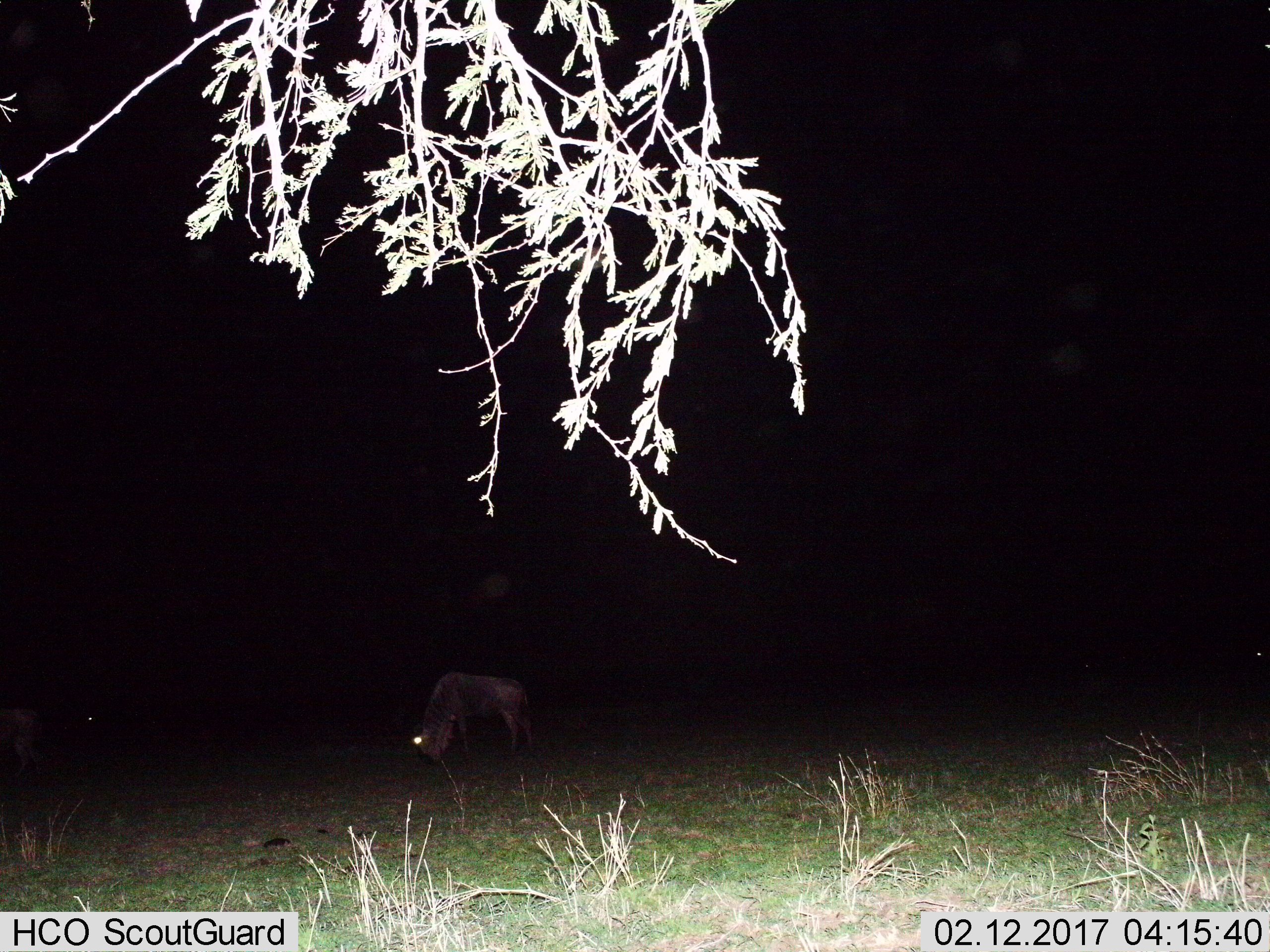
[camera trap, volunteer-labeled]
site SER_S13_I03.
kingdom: Animalia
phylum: Chordata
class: Mammalia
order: Artiodactyla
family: Bovidae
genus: Connochaetes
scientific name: Connochaetes taurinus taurinus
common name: blue wildebeest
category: wildebeestblue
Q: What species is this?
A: Wildebeestblue (blue wildebeest) (Connochaetes taurinus taurinus).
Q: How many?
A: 1.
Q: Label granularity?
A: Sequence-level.